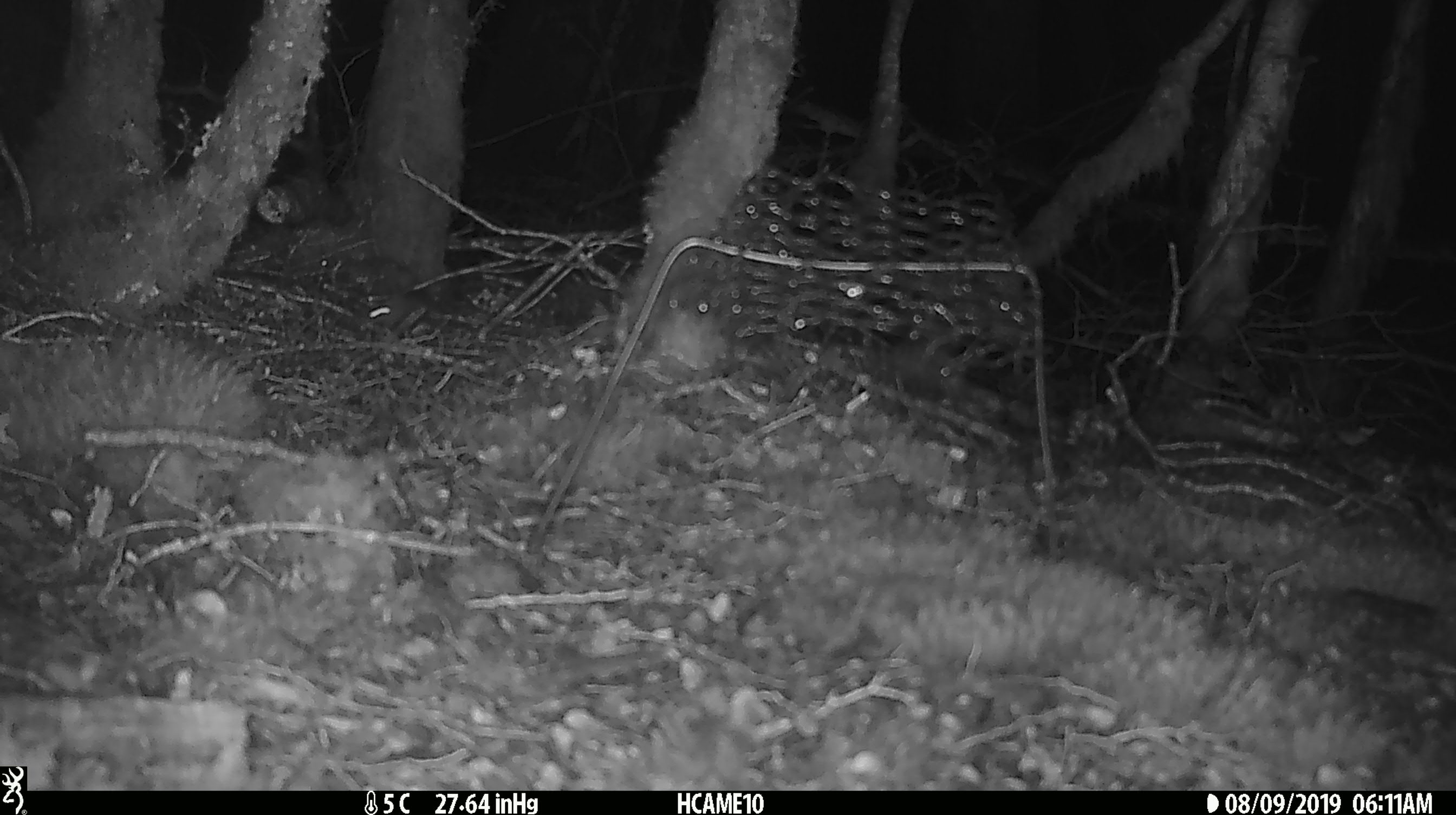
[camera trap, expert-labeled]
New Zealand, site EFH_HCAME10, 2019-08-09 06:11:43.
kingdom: Animalia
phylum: Chordata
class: Mammalia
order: Rodentia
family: Muridae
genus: Mus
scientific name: Mus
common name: mouse